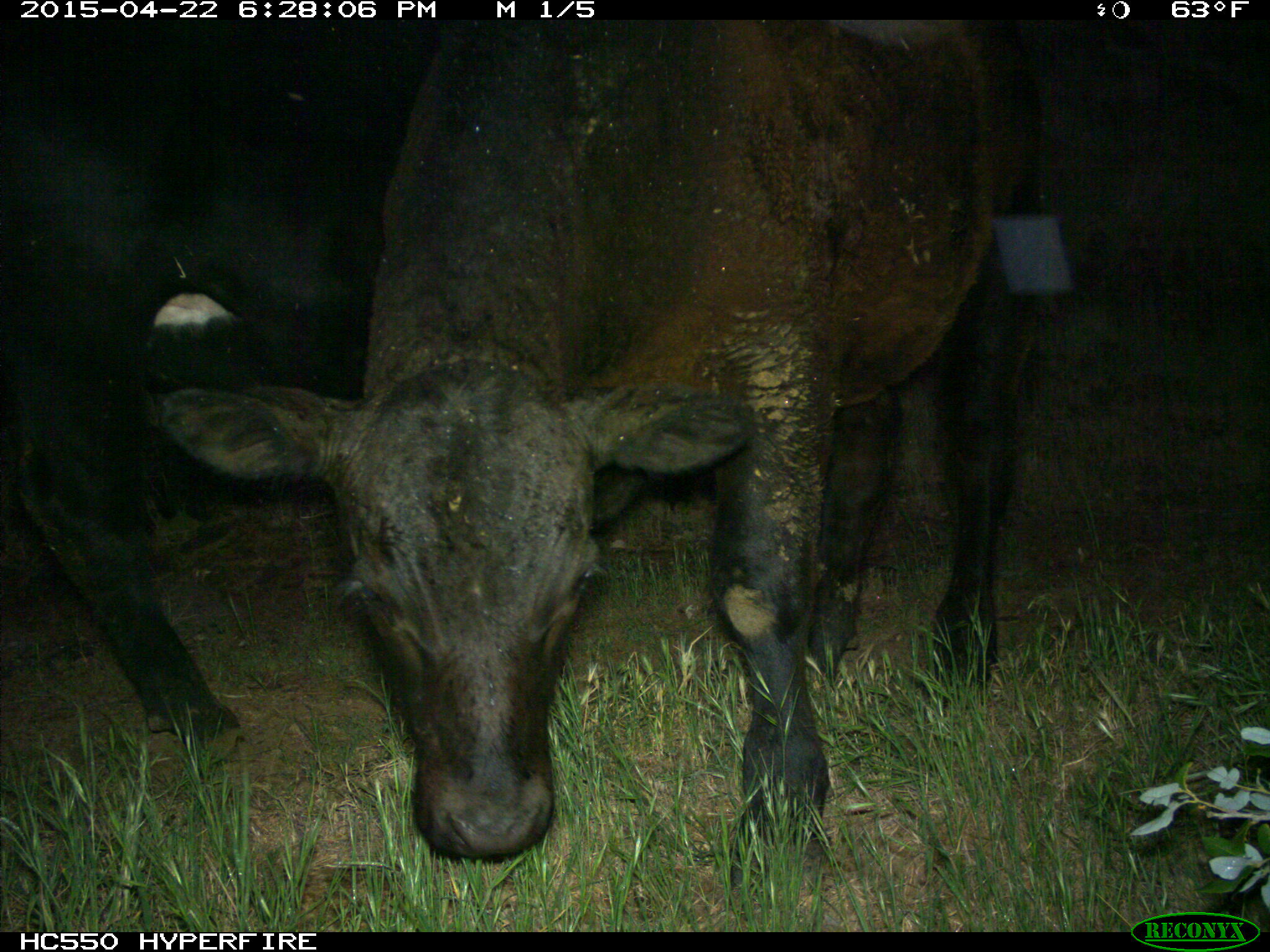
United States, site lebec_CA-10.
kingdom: Animalia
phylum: Chordata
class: Mammalia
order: Artiodactyla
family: Bovidae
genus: Bos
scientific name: Bos taurus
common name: domestic cow